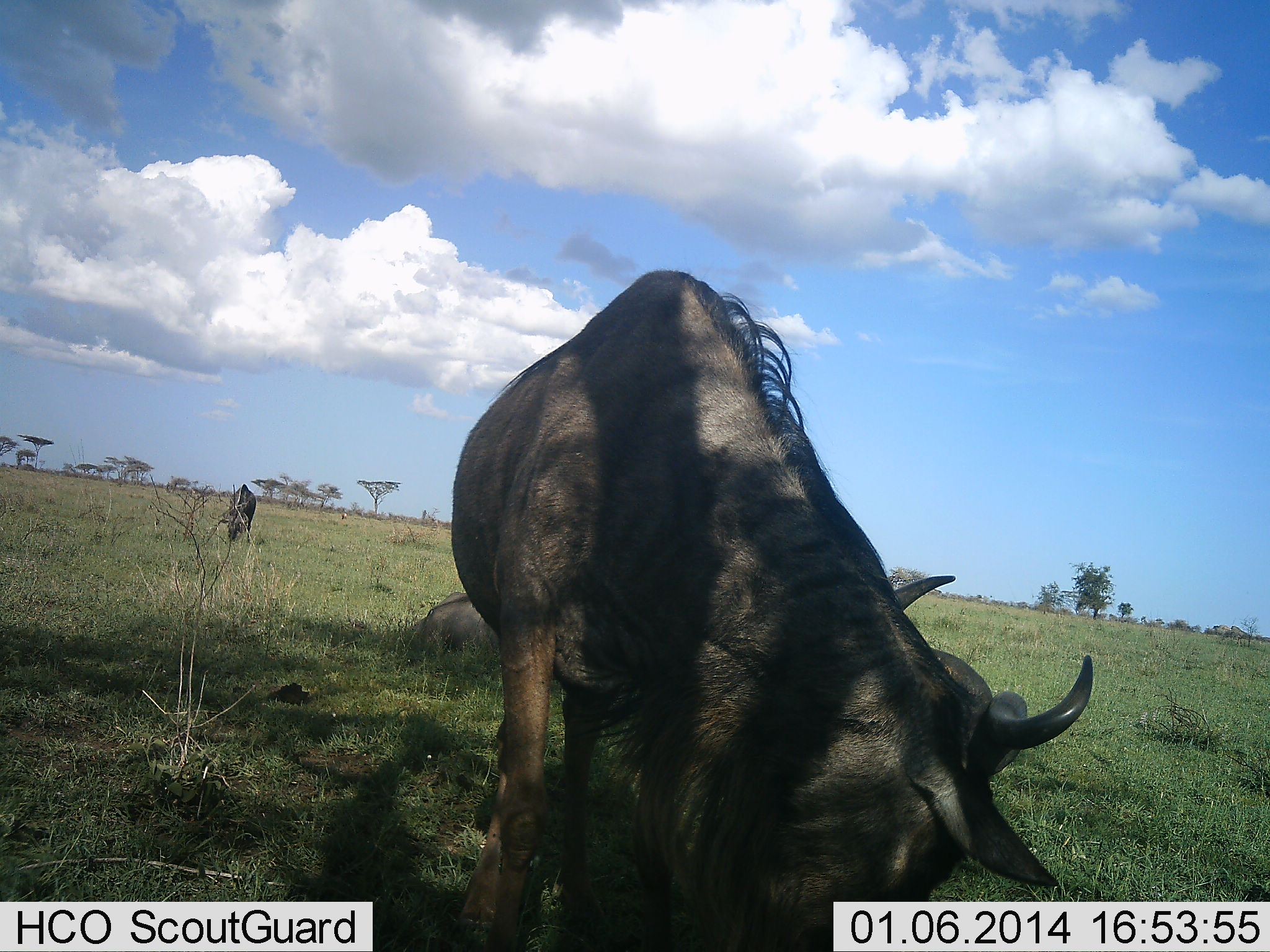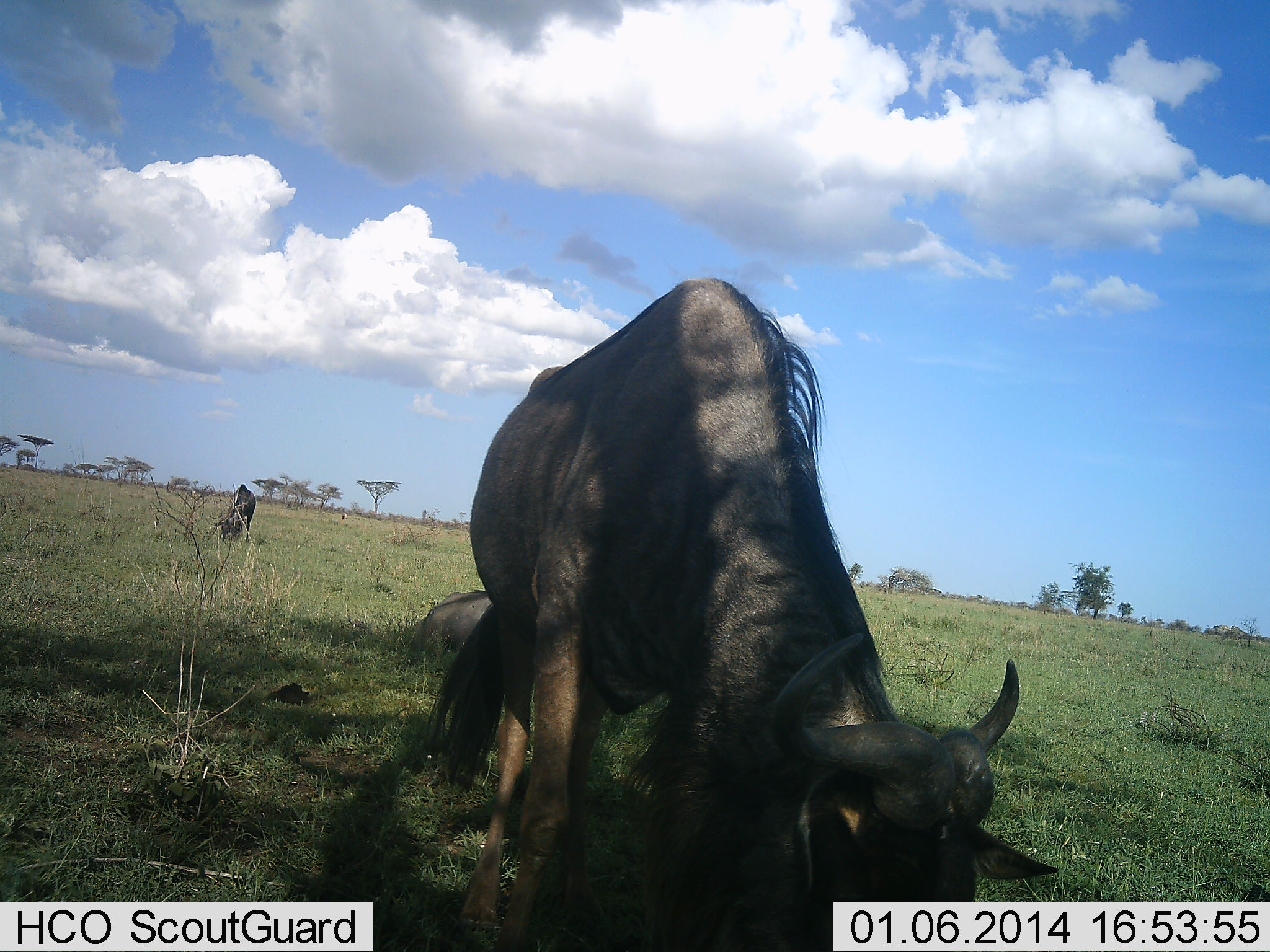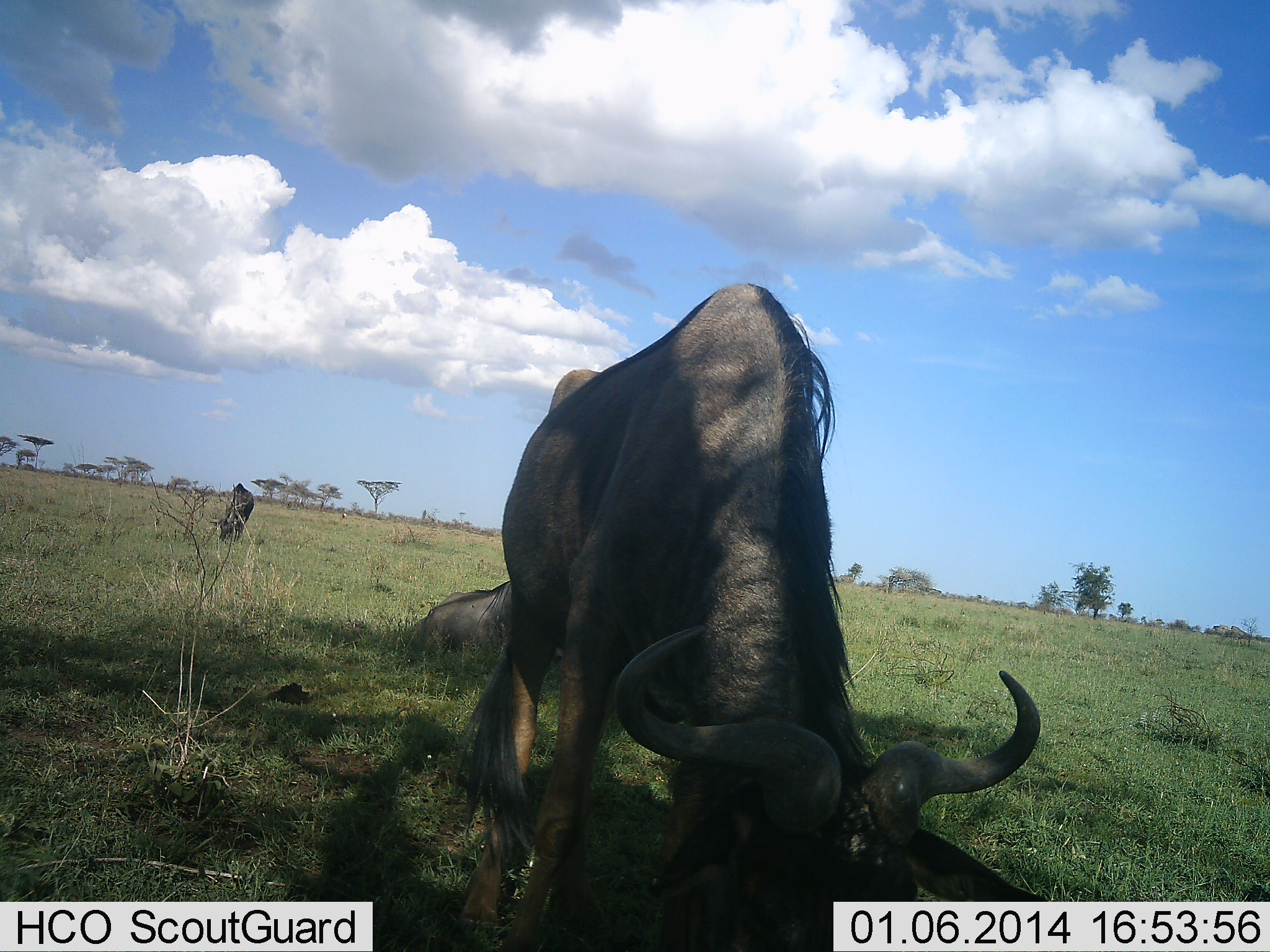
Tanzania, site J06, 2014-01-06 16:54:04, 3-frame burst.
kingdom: Animalia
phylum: Chordata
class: Mammalia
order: Artiodactyla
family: Bovidae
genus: Connochaetes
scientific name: Connochaetes taurinus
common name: blue wildebeest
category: wildebeest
Wildebeest (blue wildebeest) (Connochaetes taurinus), count 3. Behavior (volunteer vote fractions): standing 10%, resting 70%, moving 0%, interacting 0%. Young present (vote fraction): 0%. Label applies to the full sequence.